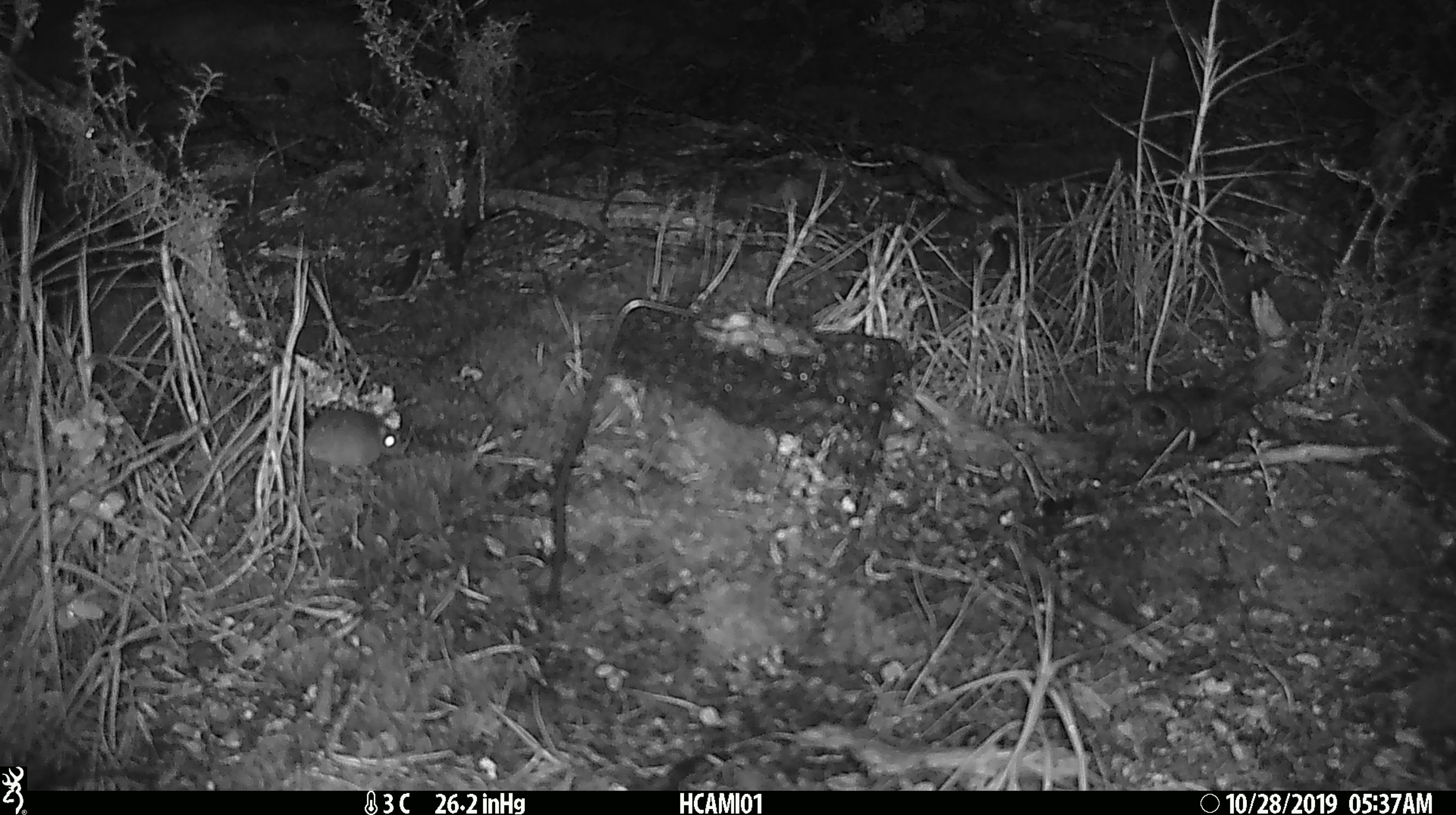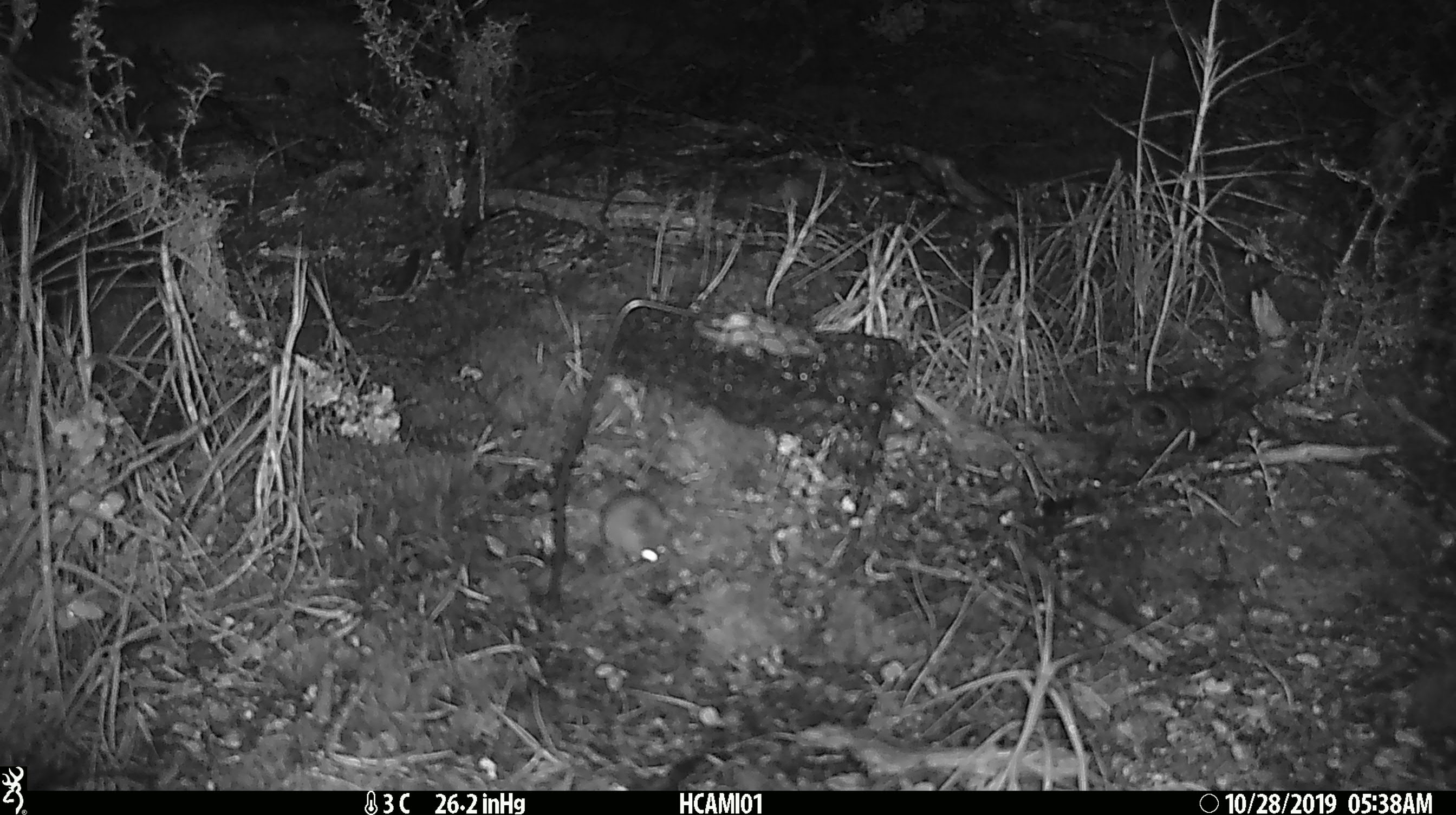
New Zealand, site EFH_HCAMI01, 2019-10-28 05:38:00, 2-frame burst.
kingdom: Animalia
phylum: Chordata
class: Mammalia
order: Rodentia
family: Muridae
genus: Mus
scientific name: Mus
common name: mouse